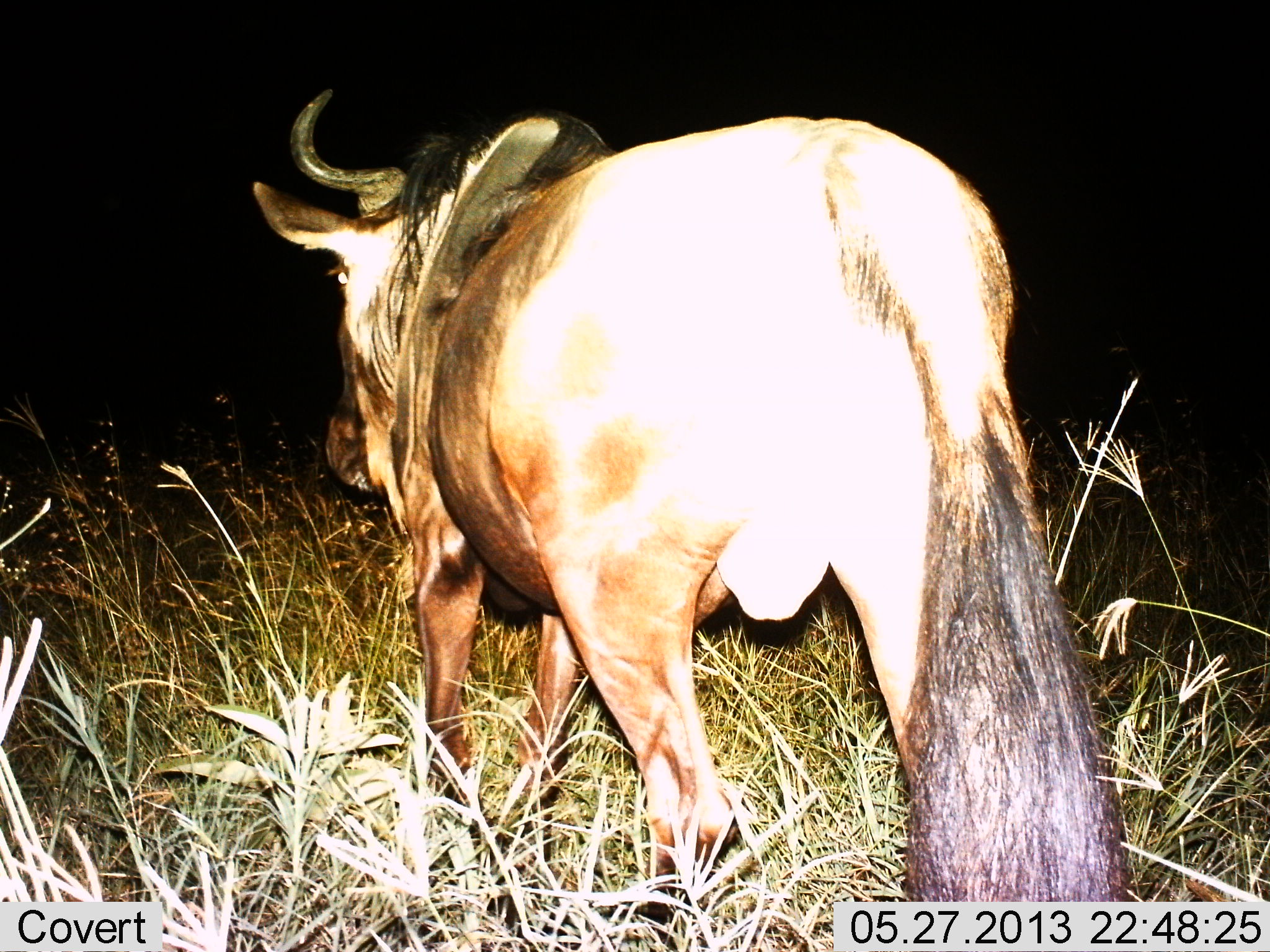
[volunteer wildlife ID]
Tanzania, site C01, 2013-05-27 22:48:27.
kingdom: Animalia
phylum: Chordata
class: Mammalia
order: Artiodactyla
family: Bovidae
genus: Connochaetes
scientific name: Connochaetes taurinus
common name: blue wildebeest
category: wildebeest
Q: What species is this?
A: Wildebeest (blue wildebeest) (Connochaetes taurinus).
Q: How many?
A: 1.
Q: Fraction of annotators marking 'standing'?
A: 40%.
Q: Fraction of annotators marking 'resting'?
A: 0%.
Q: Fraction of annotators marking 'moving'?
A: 70%.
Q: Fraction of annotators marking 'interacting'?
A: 0%.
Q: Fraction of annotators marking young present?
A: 0%.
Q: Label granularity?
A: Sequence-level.